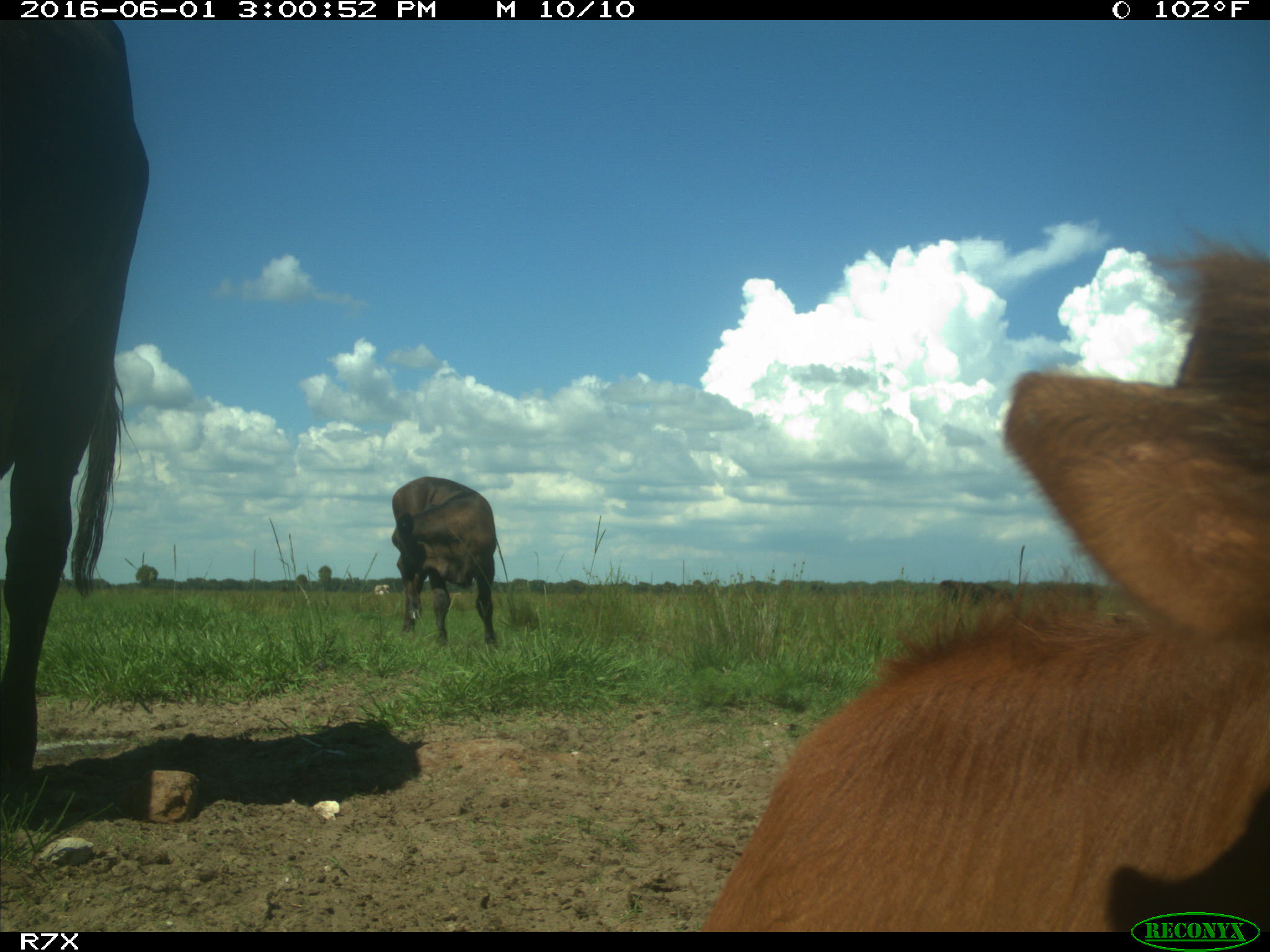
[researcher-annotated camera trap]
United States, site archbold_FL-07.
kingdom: Animalia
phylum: Chordata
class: Mammalia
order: Artiodactyla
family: Bovidae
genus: Bos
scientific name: Bos taurus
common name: domestic cow